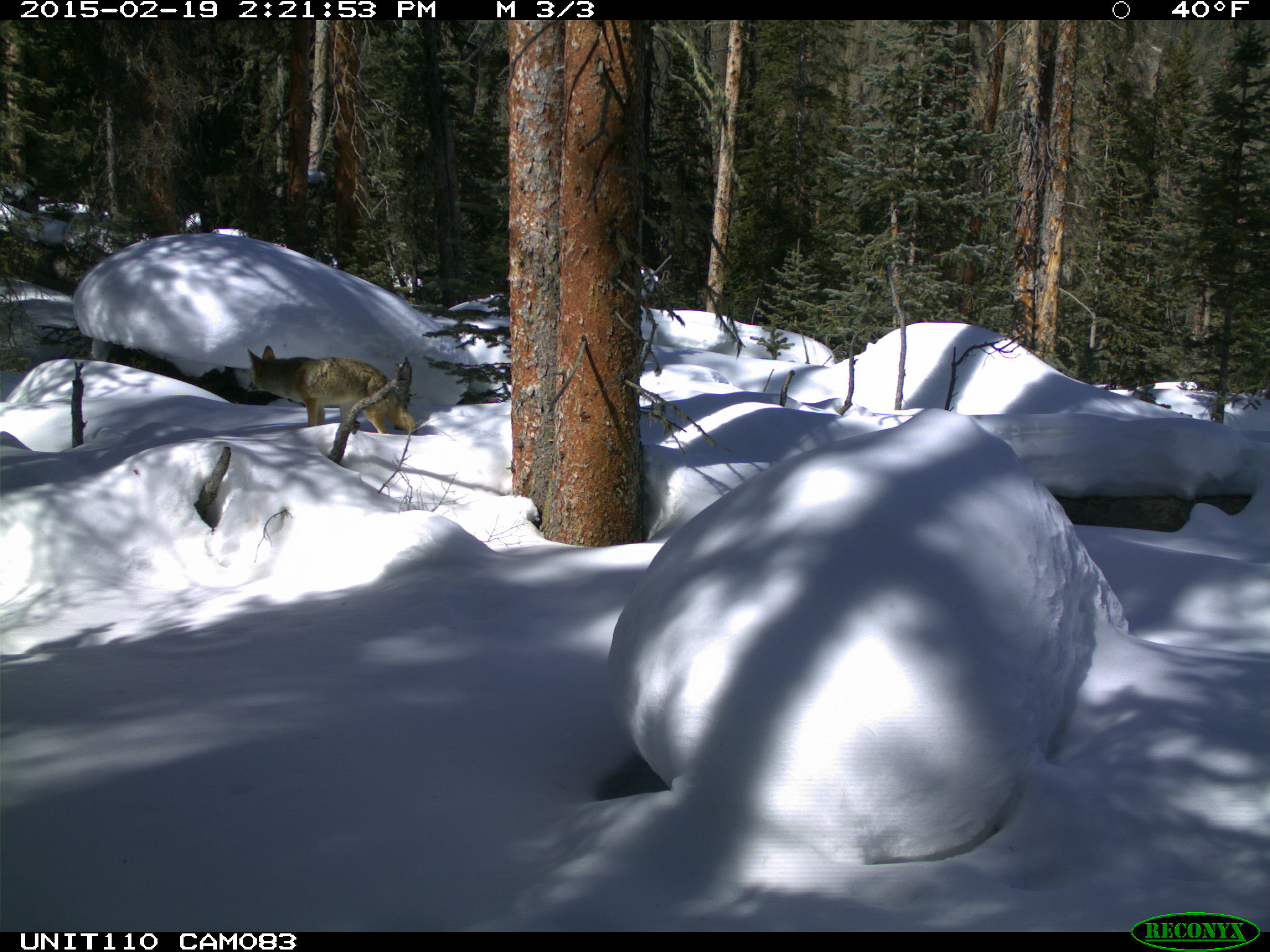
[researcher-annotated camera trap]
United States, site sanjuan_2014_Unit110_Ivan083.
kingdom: Animalia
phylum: Chordata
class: Mammalia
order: Carnivora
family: Canidae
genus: Canis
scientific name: Canis latrans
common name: coyote